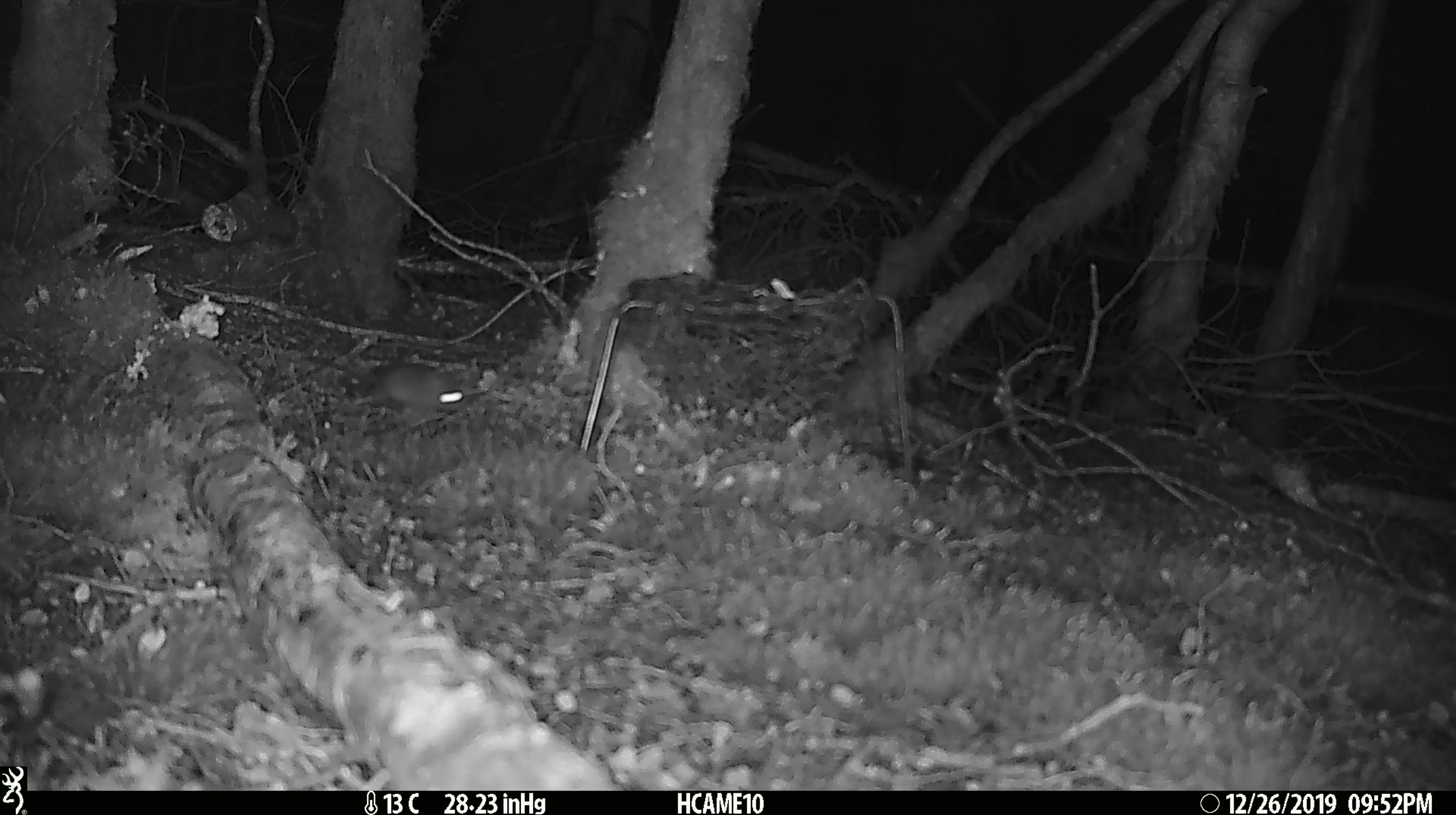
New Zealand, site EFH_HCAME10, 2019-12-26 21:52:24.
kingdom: Animalia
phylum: Chordata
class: Mammalia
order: Rodentia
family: Muridae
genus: Mus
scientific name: Mus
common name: mouse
Mouse (Mus).